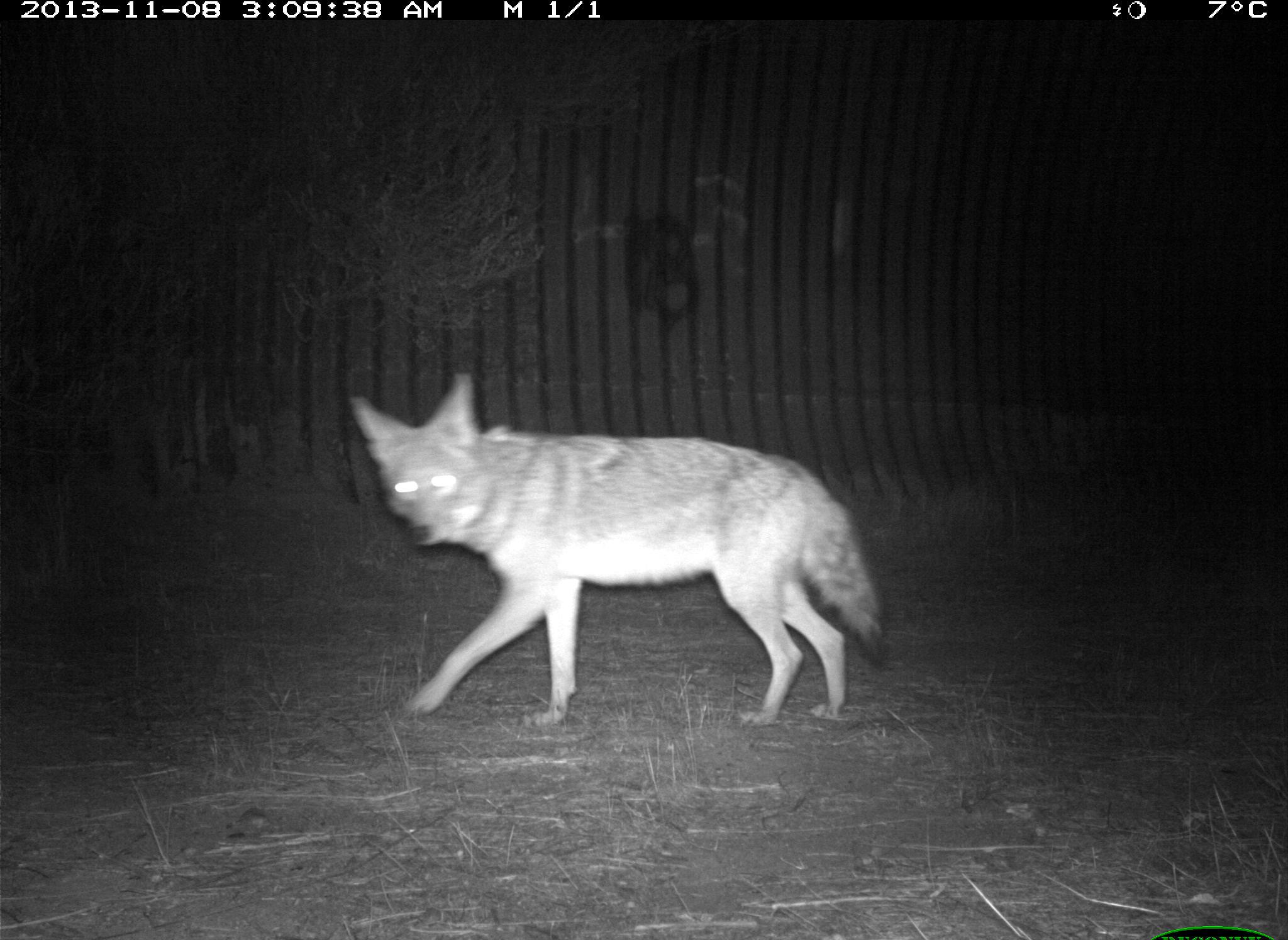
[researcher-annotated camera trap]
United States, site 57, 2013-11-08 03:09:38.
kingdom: Animalia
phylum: Chordata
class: Mammalia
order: Carnivora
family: Canidae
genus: Canis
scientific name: Canis latrans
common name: coyote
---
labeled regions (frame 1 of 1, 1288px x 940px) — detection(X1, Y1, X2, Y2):
coyote: detection(348, 371, 887, 731)